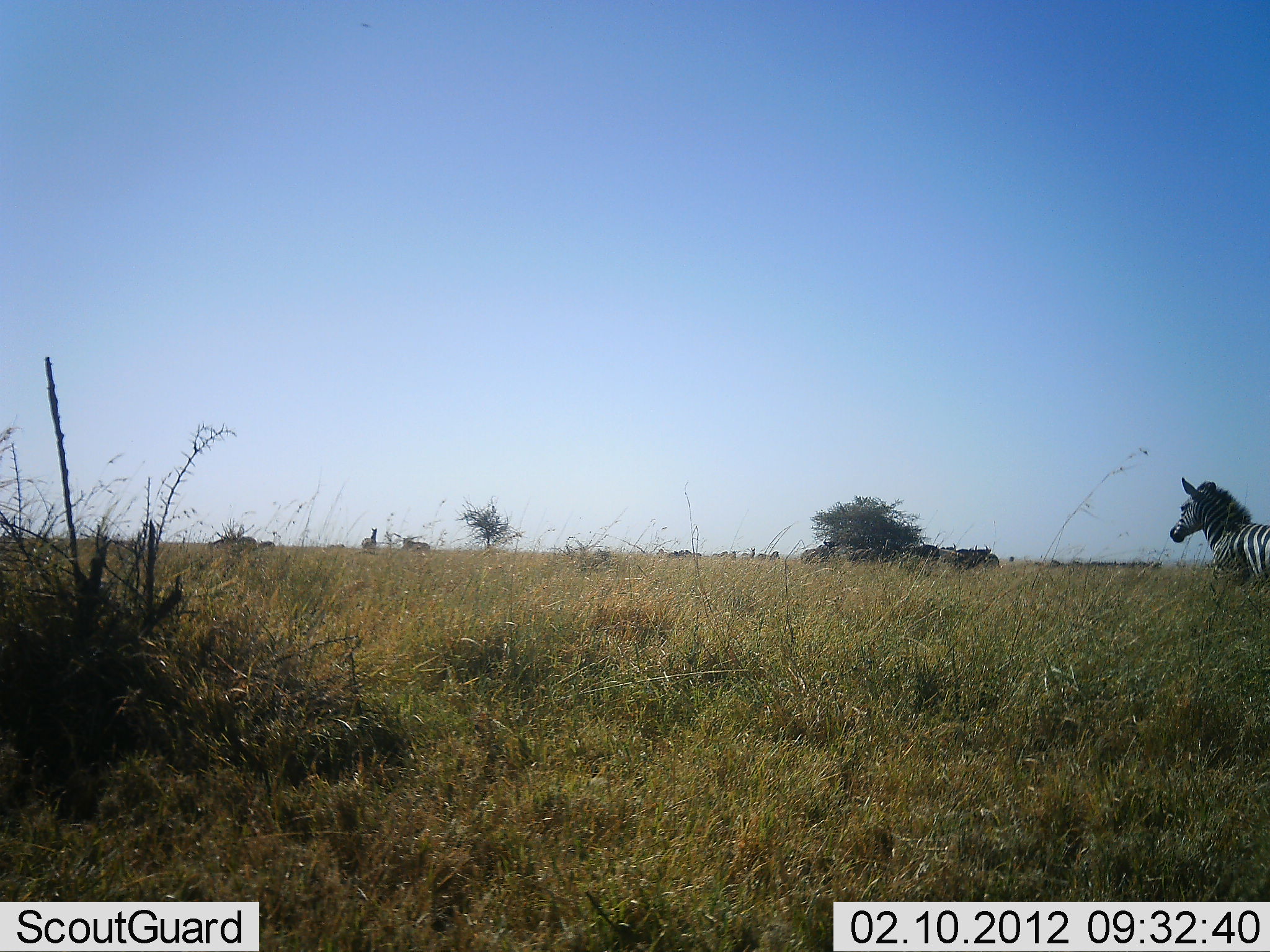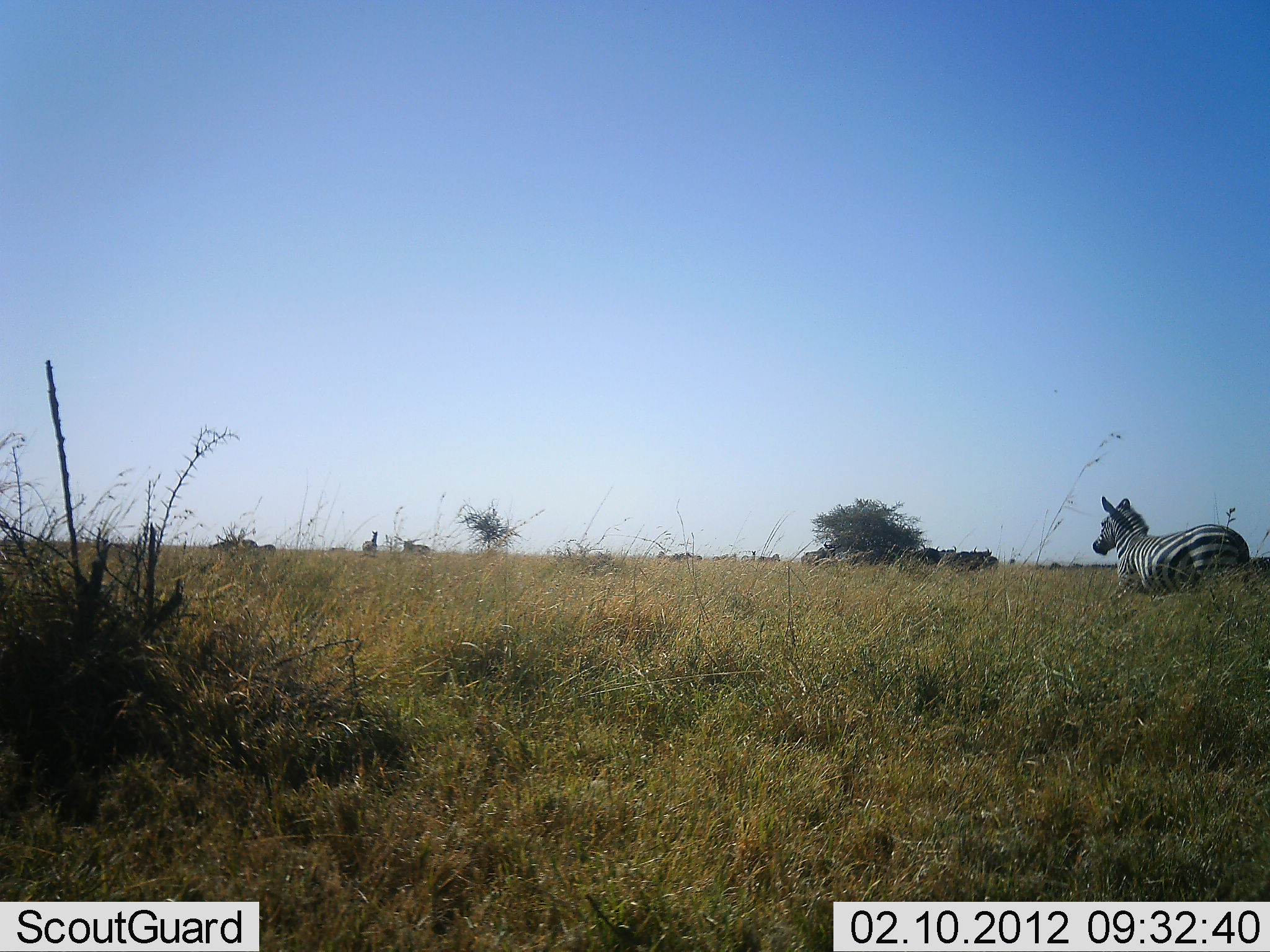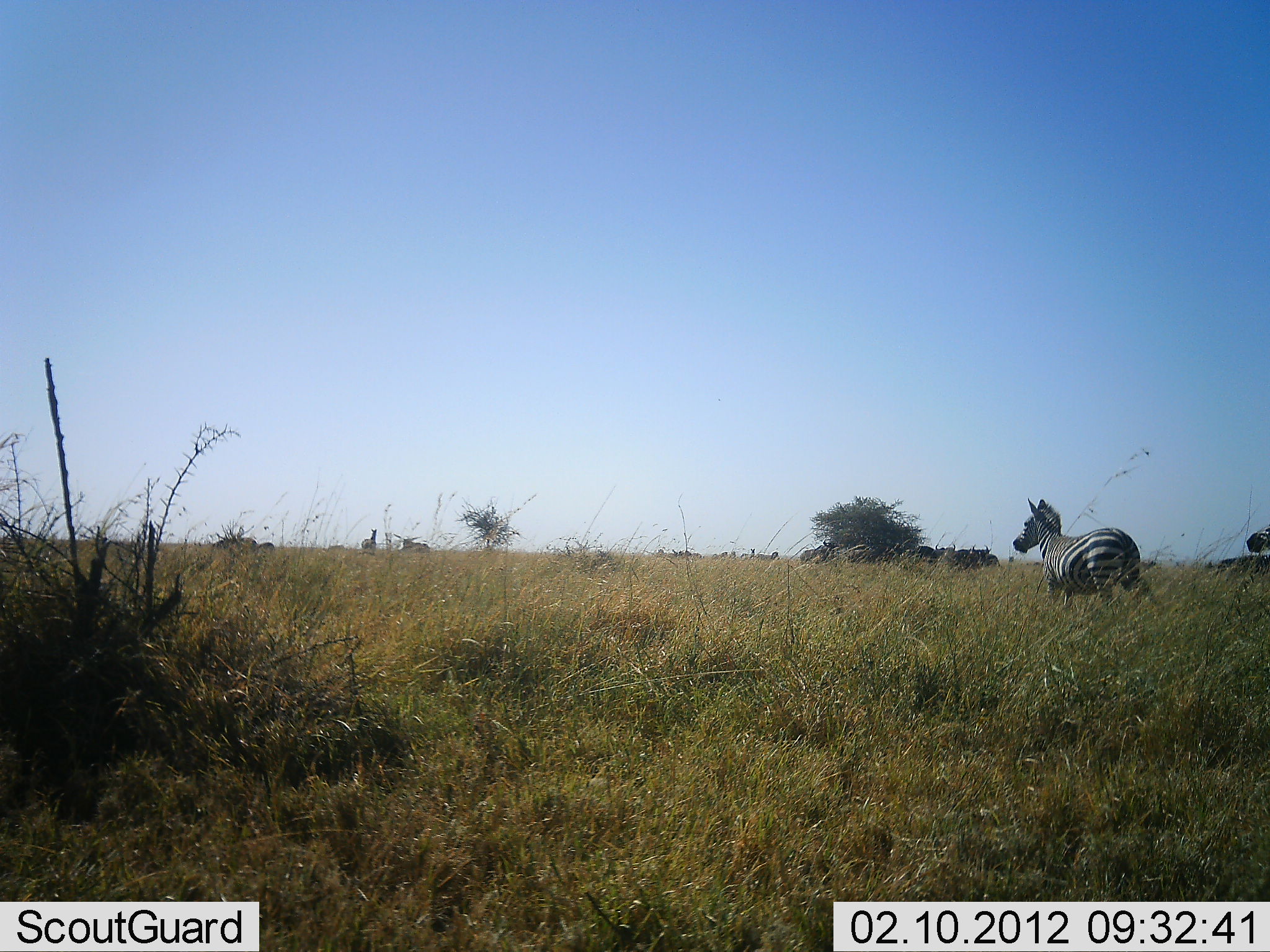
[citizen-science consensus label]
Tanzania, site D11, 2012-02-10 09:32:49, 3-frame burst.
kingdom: Animalia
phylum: Chordata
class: Mammalia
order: Perissodactyla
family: Equidae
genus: Equus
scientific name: Equus quagga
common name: plains zebra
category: zebra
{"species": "zebra (plains zebra) (Equus quagga)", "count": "2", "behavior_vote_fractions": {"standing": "22%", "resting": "4%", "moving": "91%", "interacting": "0%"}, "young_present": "0%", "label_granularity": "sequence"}